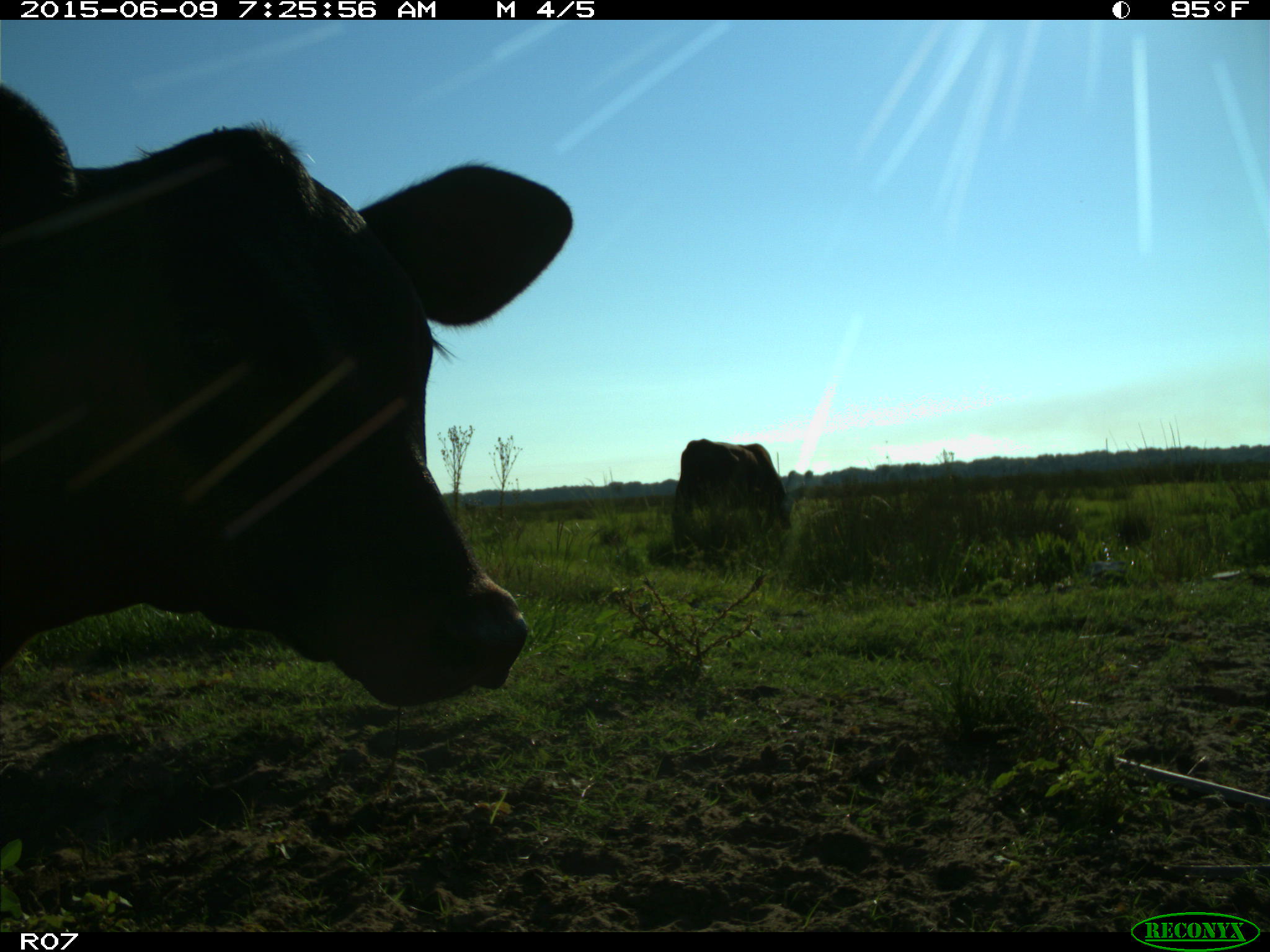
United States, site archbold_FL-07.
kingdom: Animalia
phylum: Chordata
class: Mammalia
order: Artiodactyla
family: Bovidae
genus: Bos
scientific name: Bos taurus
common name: domestic cow